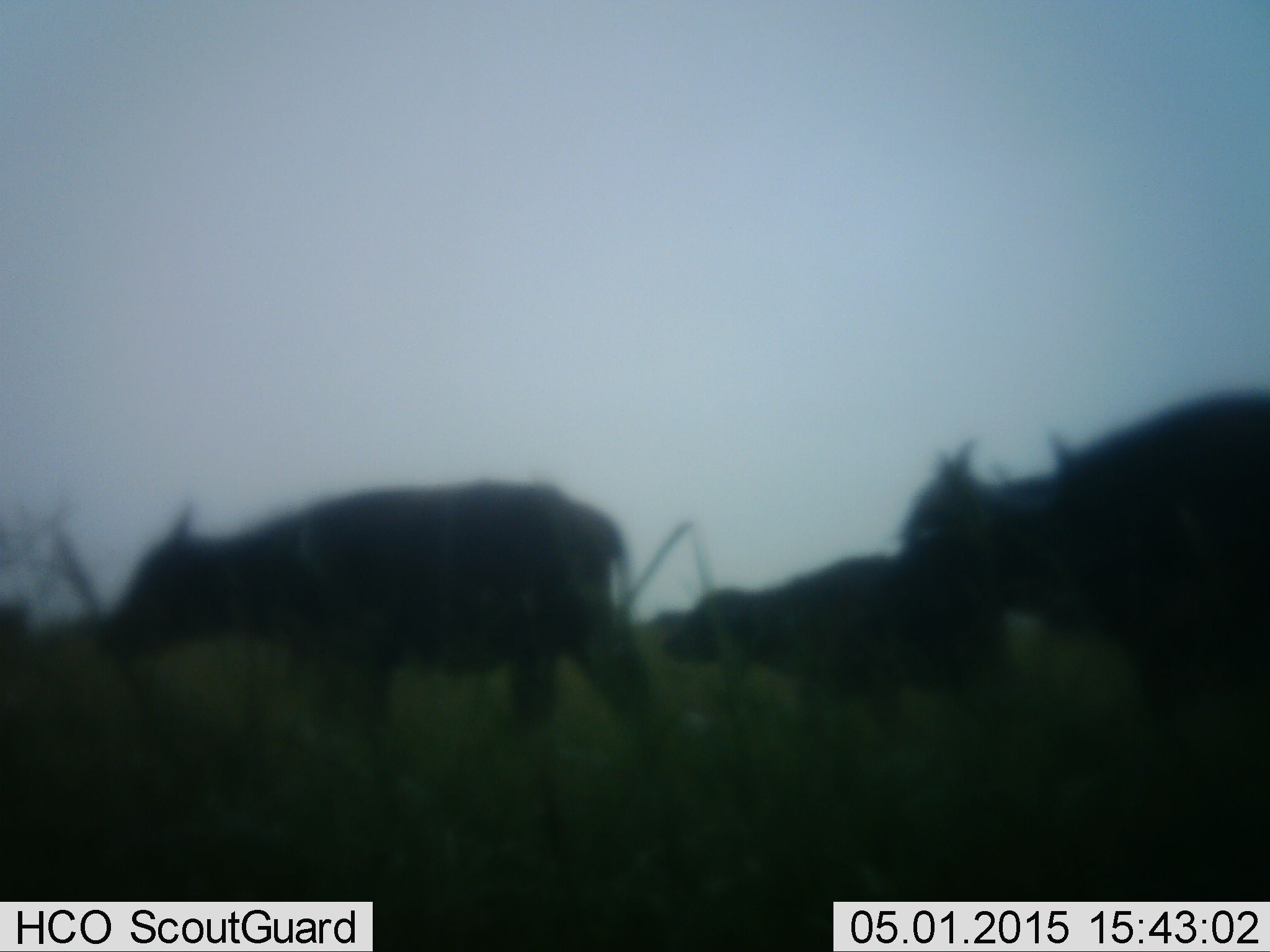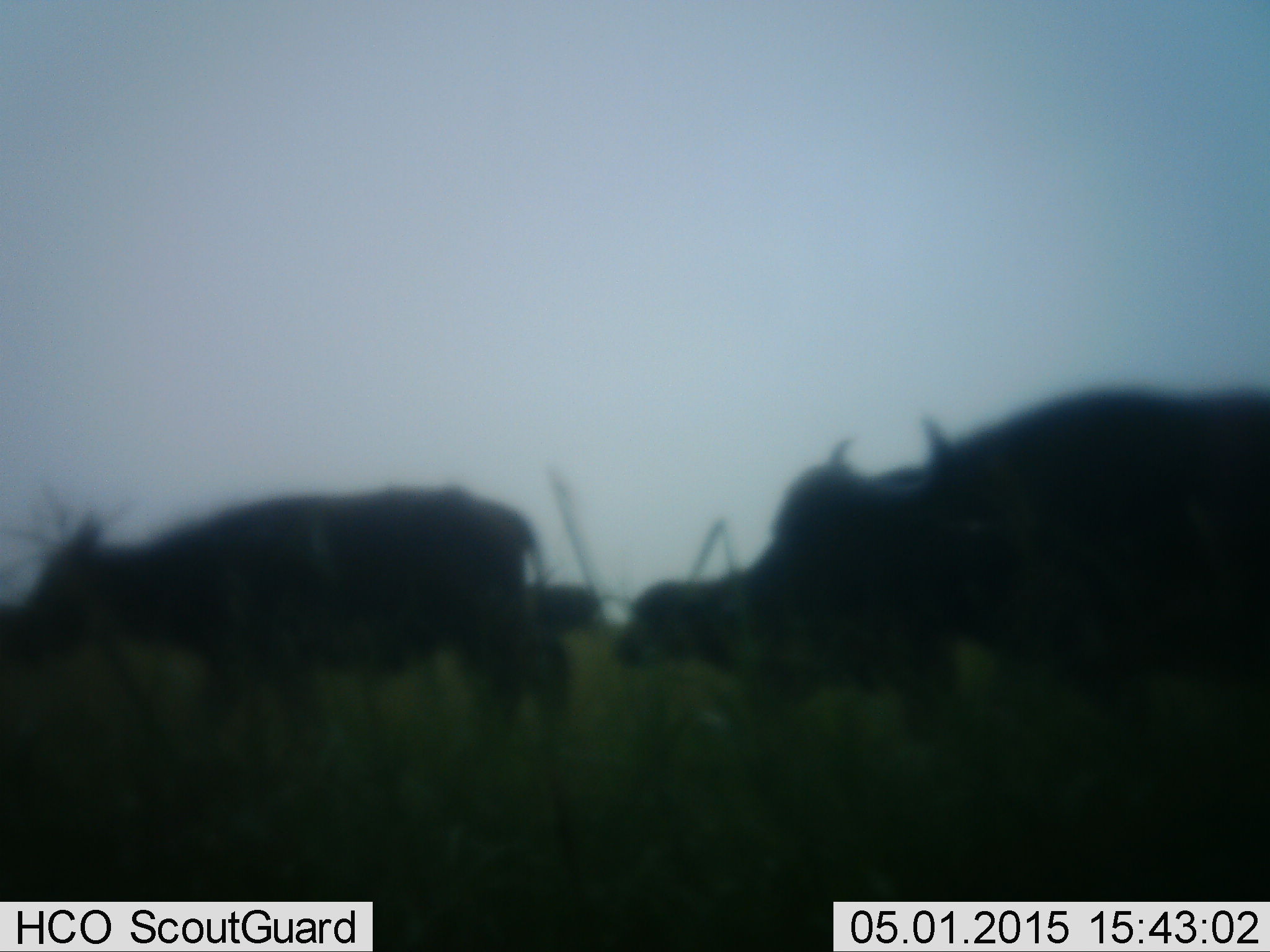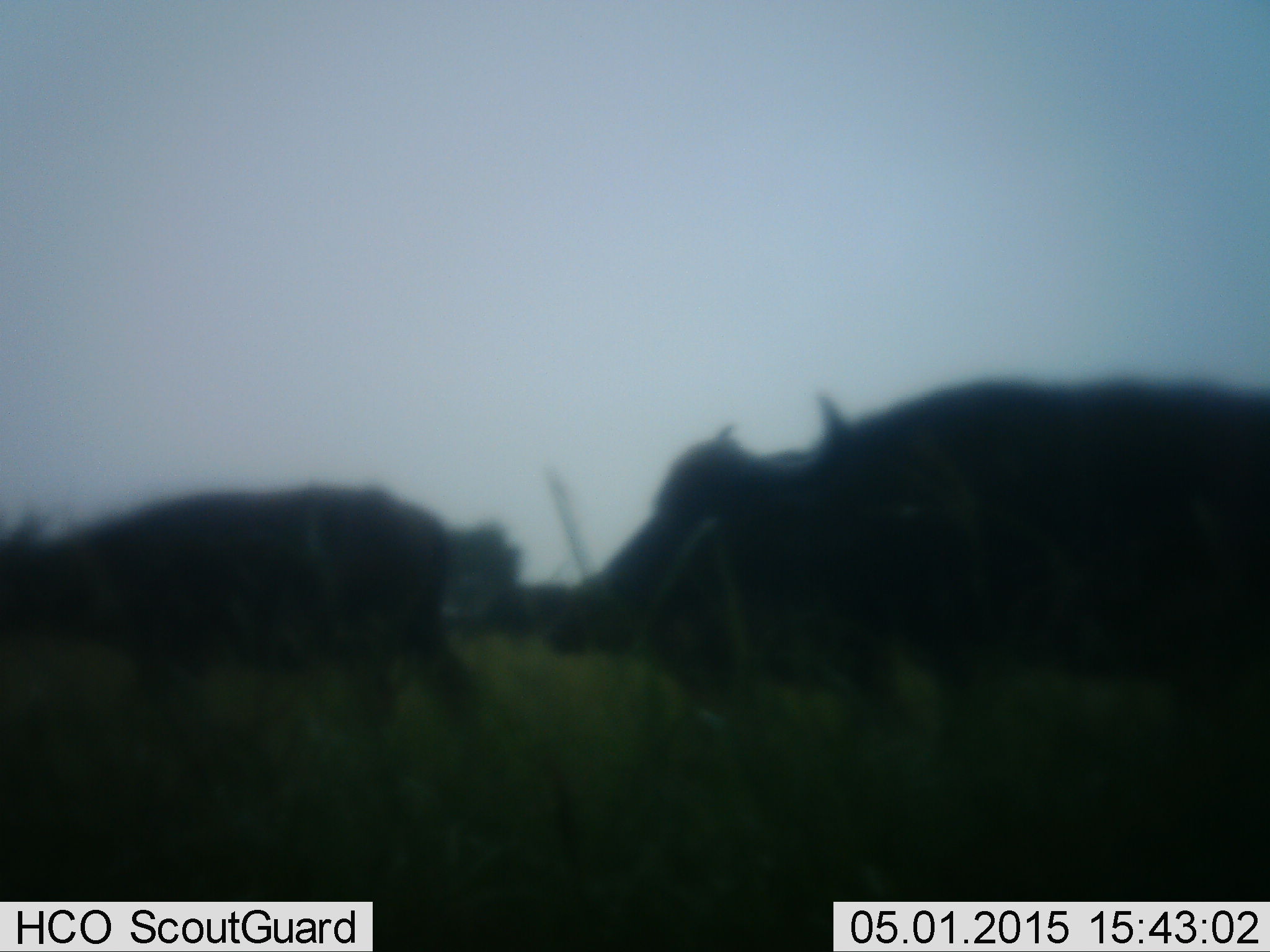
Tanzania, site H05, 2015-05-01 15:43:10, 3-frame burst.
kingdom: Animalia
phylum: Chordata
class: Mammalia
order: Artiodactyla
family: Bovidae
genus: Syncerus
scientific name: Syncerus caffer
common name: cape buffalo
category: buffalo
Buffalo (cape buffalo) (Syncerus caffer), count 4. Behavior (volunteer vote fractions): standing 0%, resting 0%, moving 100%, interacting 0%. Young present (vote fraction): 10%. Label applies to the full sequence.